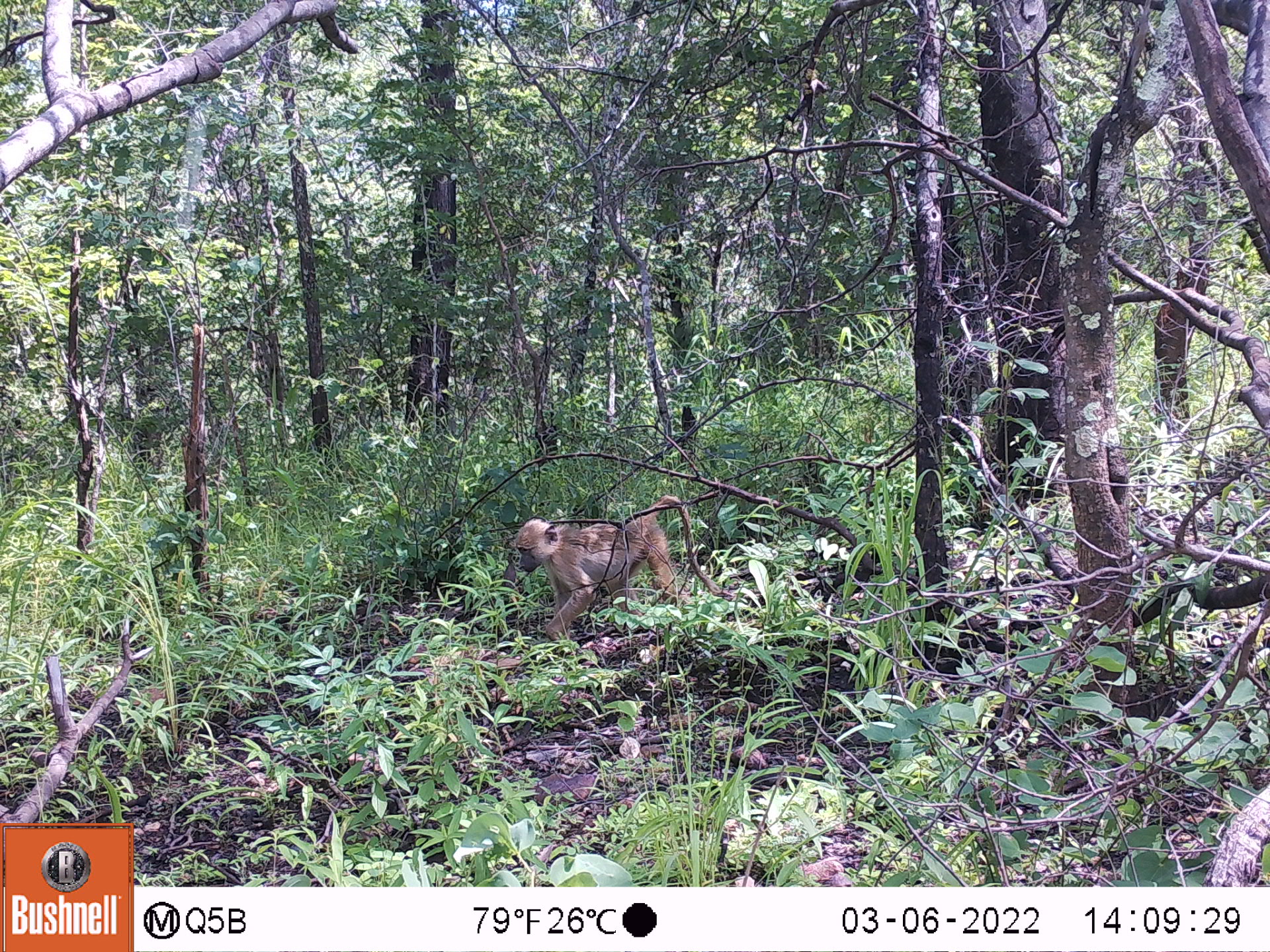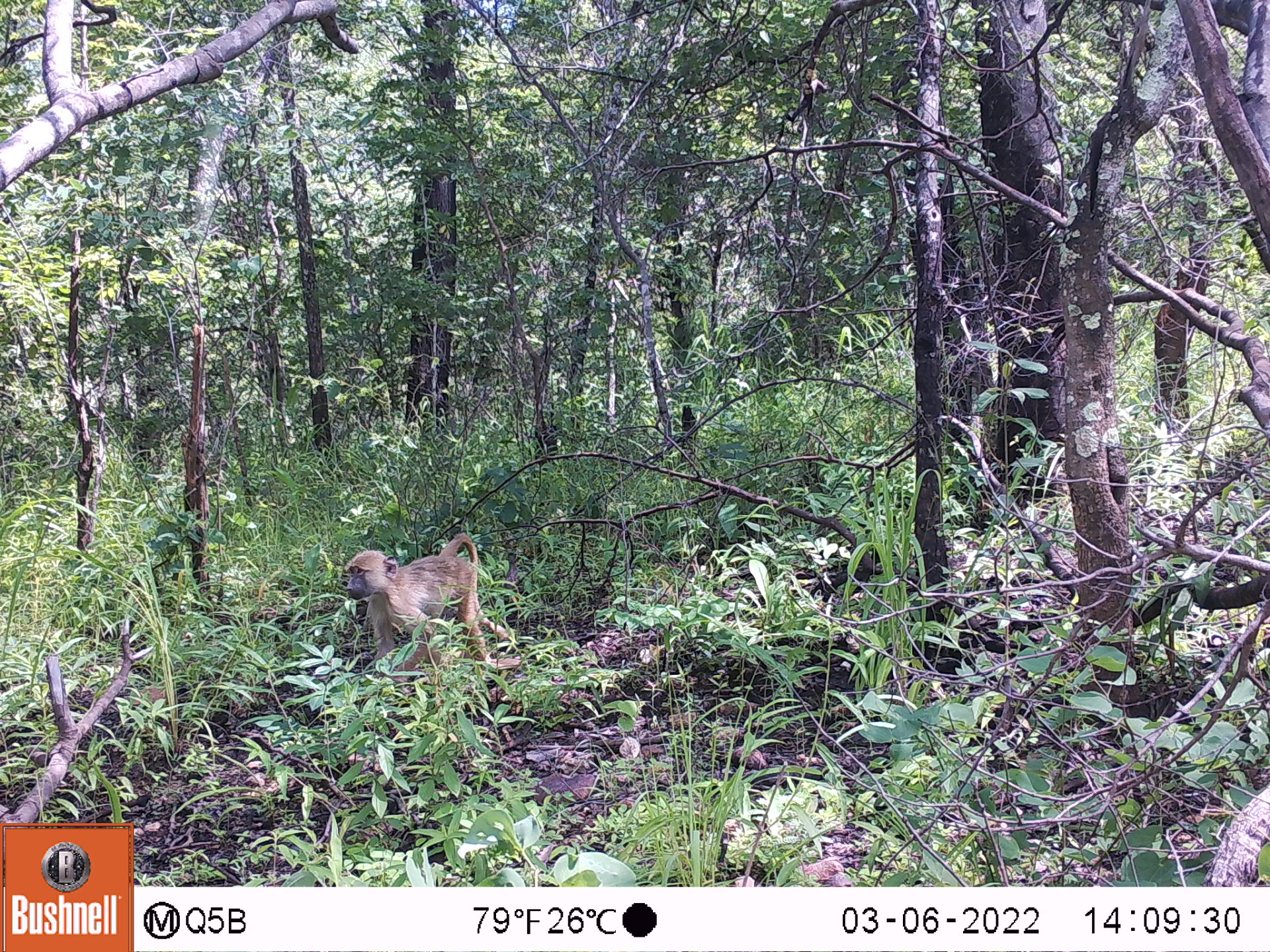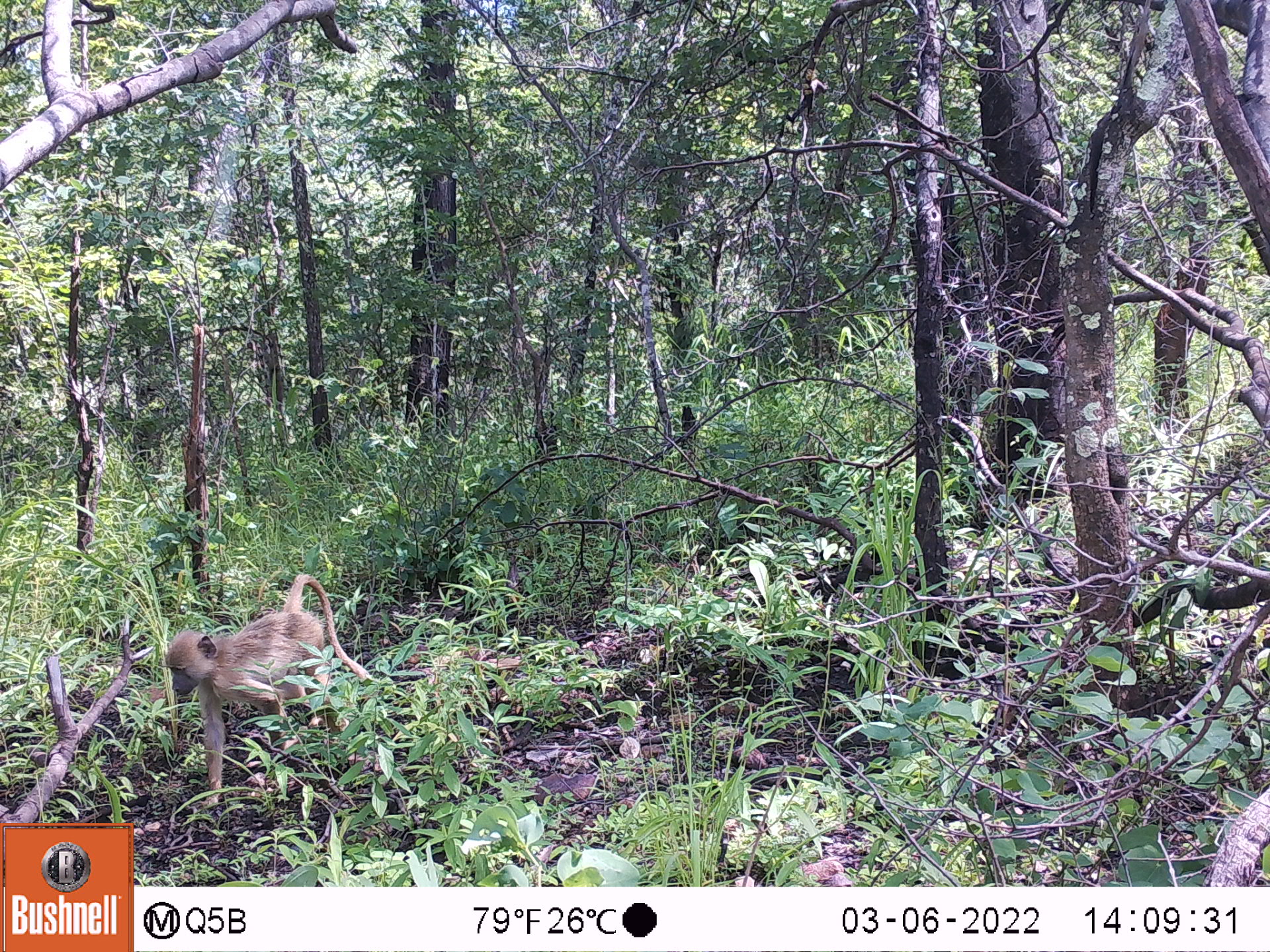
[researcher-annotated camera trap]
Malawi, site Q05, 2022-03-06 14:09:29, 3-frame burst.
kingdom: Animalia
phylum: Chordata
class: Mammalia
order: Primates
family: Cercopithecidae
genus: Papio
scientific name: Papio cynocephalus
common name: yellow baboon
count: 1